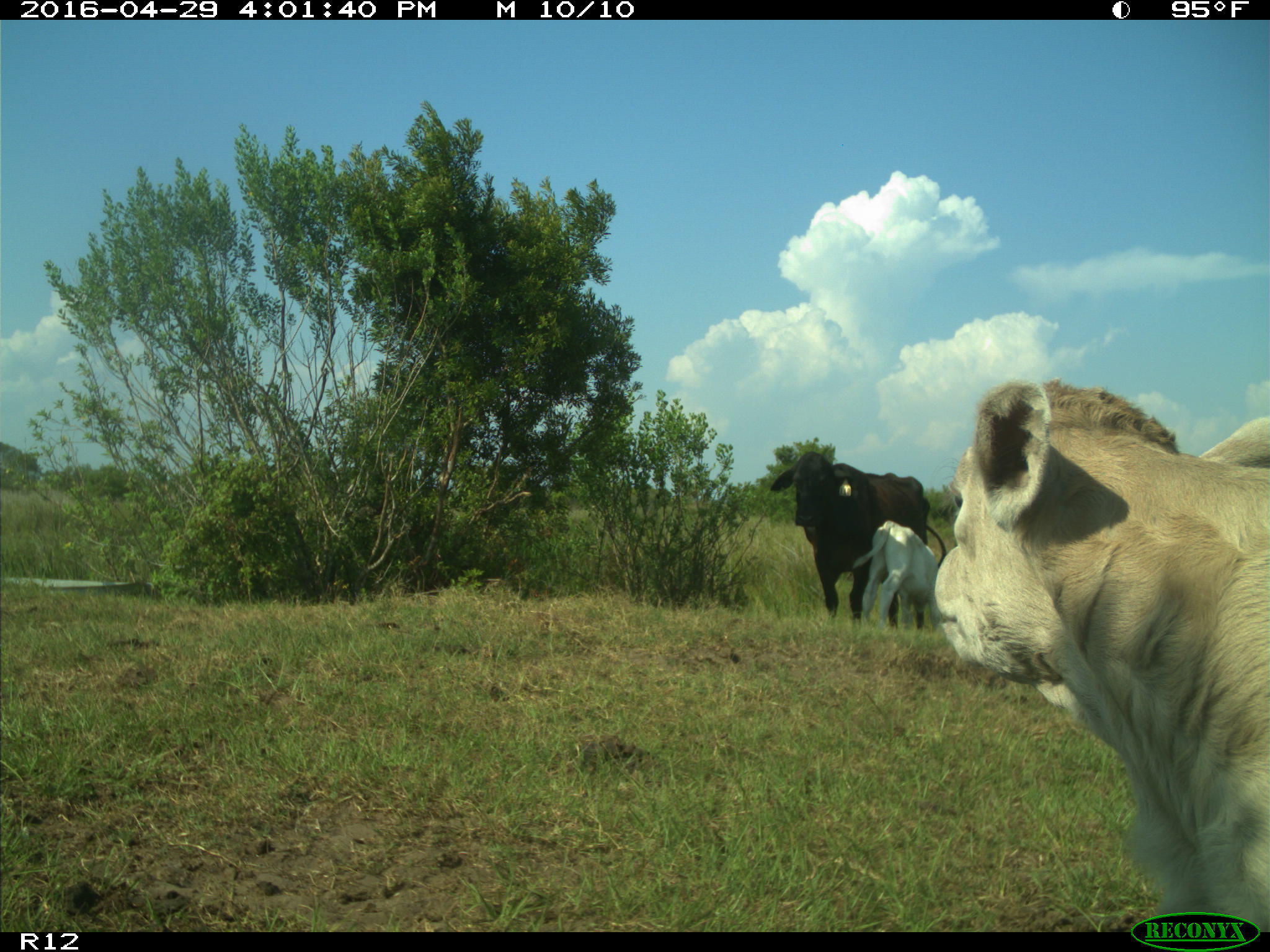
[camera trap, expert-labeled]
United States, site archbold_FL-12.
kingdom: Animalia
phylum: Chordata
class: Mammalia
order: Artiodactyla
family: Bovidae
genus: Bos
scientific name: Bos taurus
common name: domestic cow